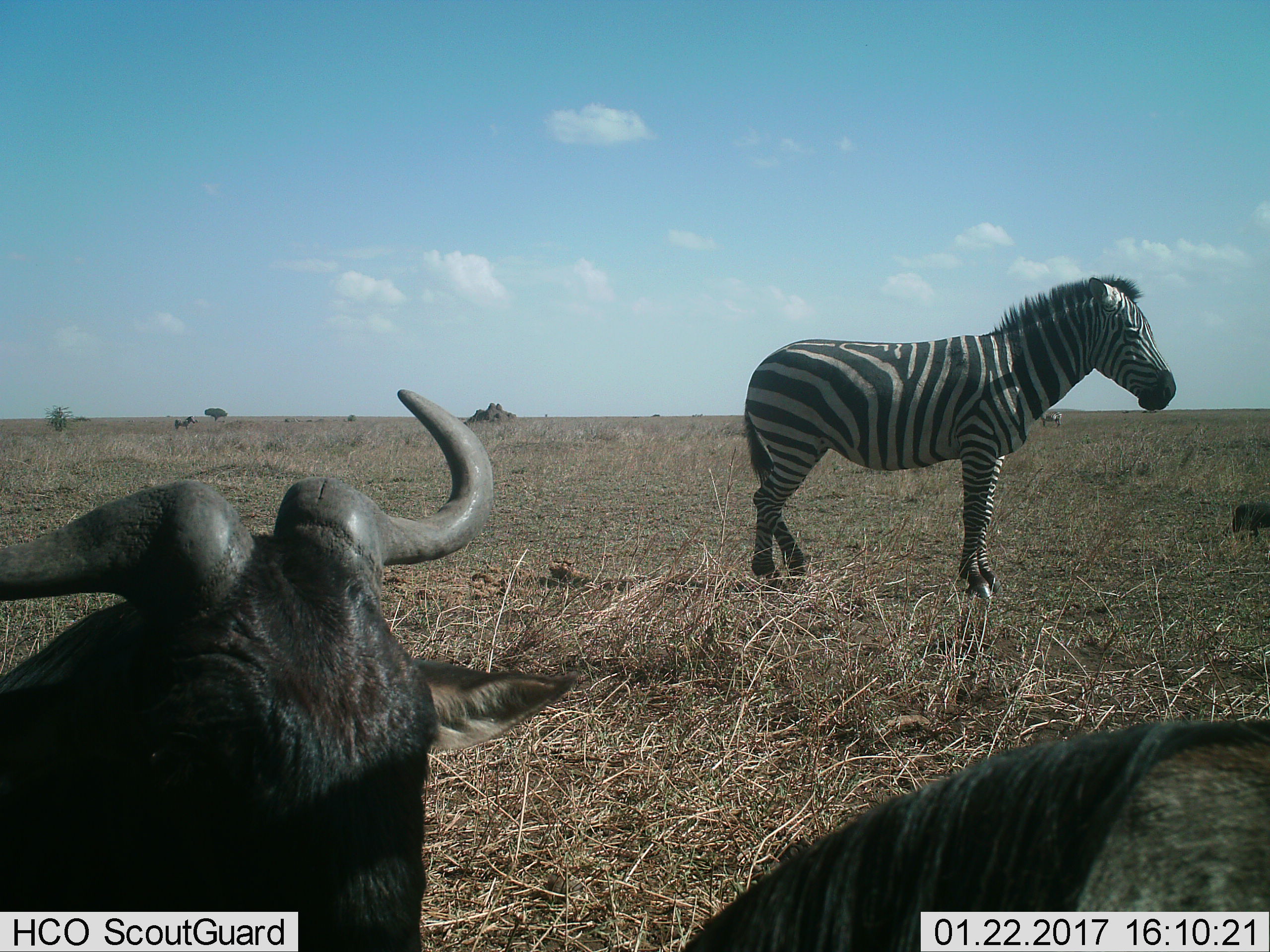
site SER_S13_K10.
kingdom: Animalia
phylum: Chordata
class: Mammalia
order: Artiodactyla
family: Bovidae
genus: Connochaetes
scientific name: Connochaetes taurinus taurinus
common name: blue wildebeest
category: wildebeestblue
Wildebeestblue (blue wildebeest) (Connochaetes taurinus taurinus), count 2. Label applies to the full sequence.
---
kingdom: Animalia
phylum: Chordata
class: Mammalia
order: Perissodactyla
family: Equidae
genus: Equus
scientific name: Equus quagga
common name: plains zebra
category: zebraplains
Zebraplains (plains zebra) (Equus quagga), count 1. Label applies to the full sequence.